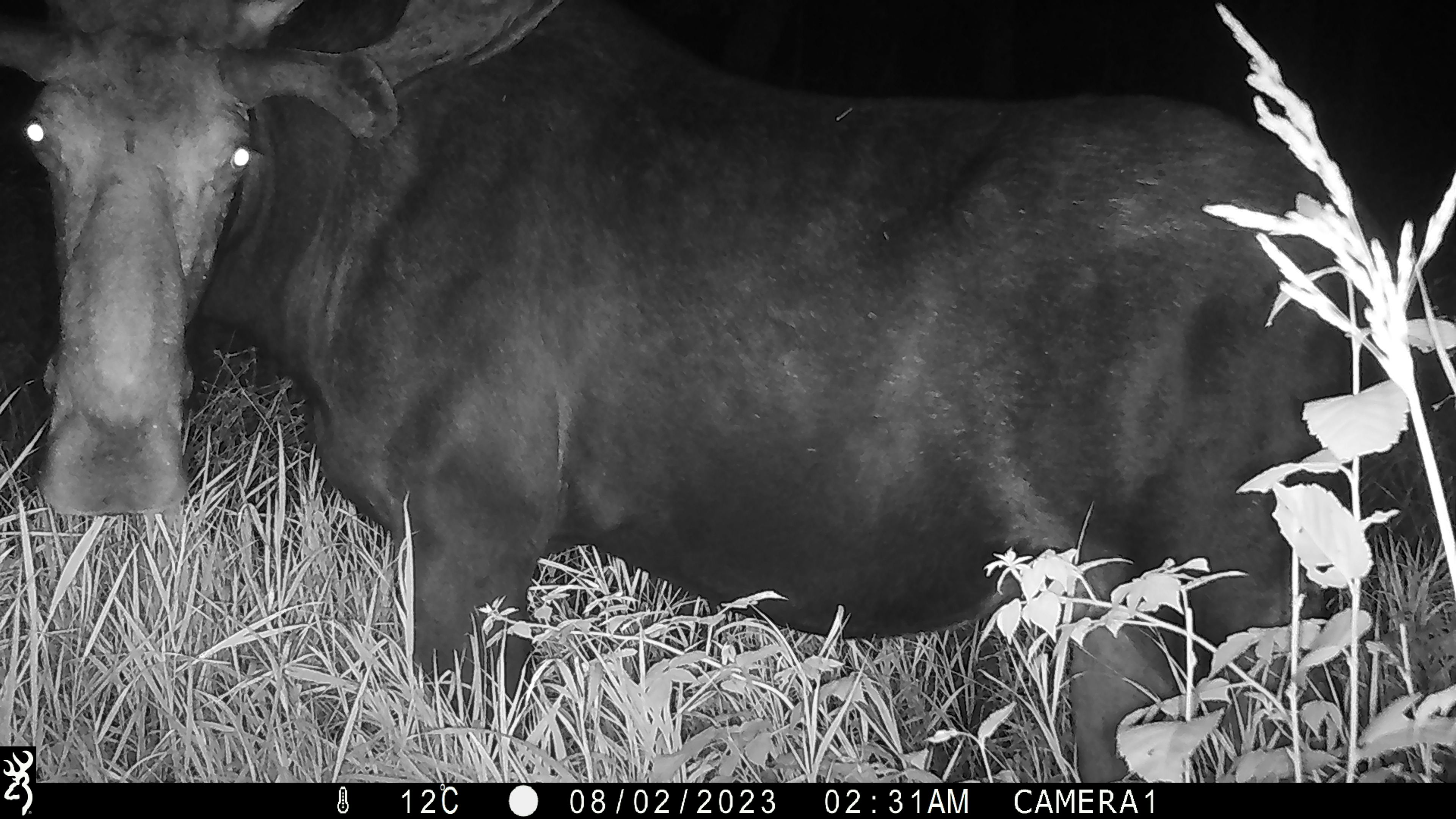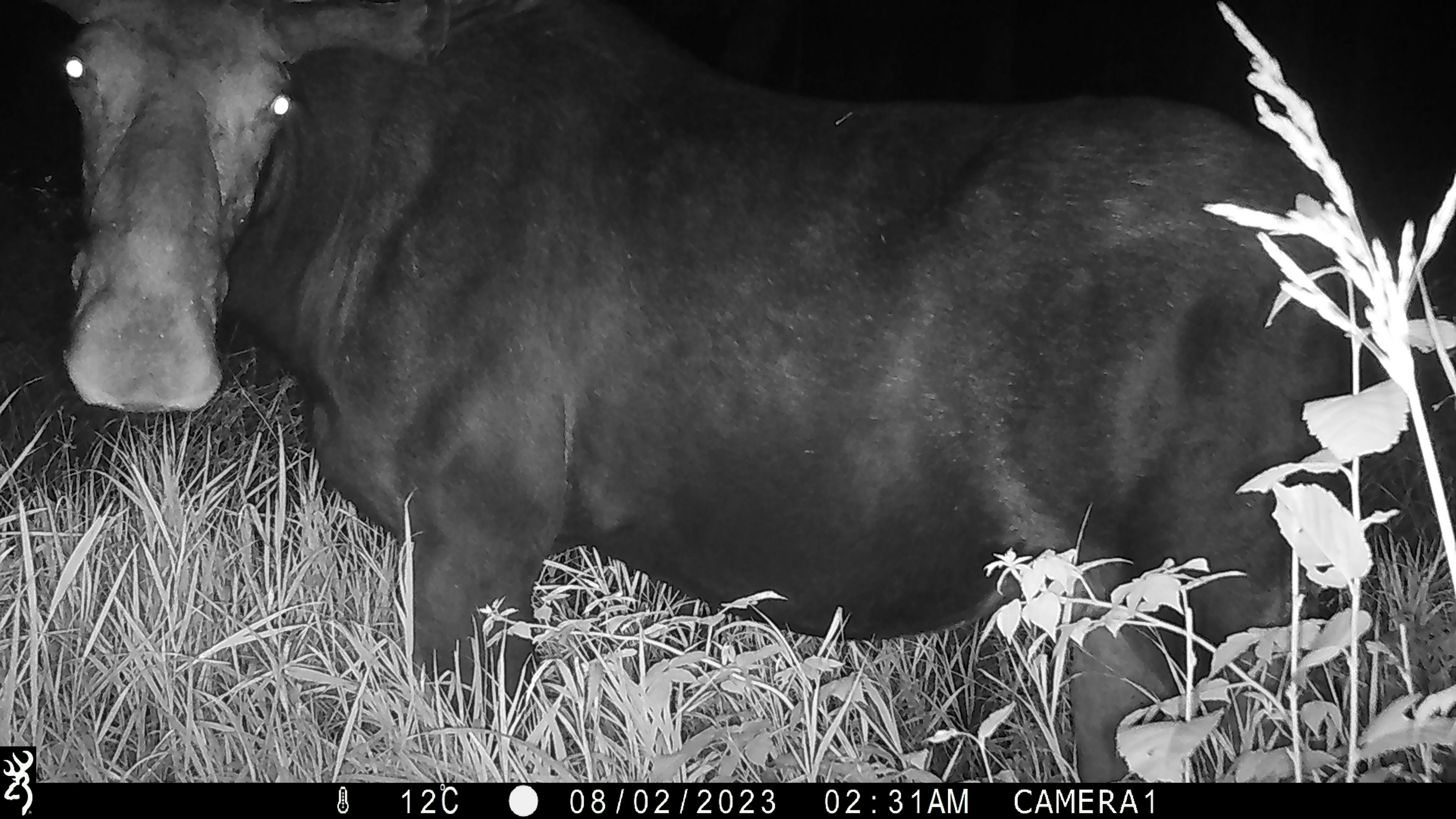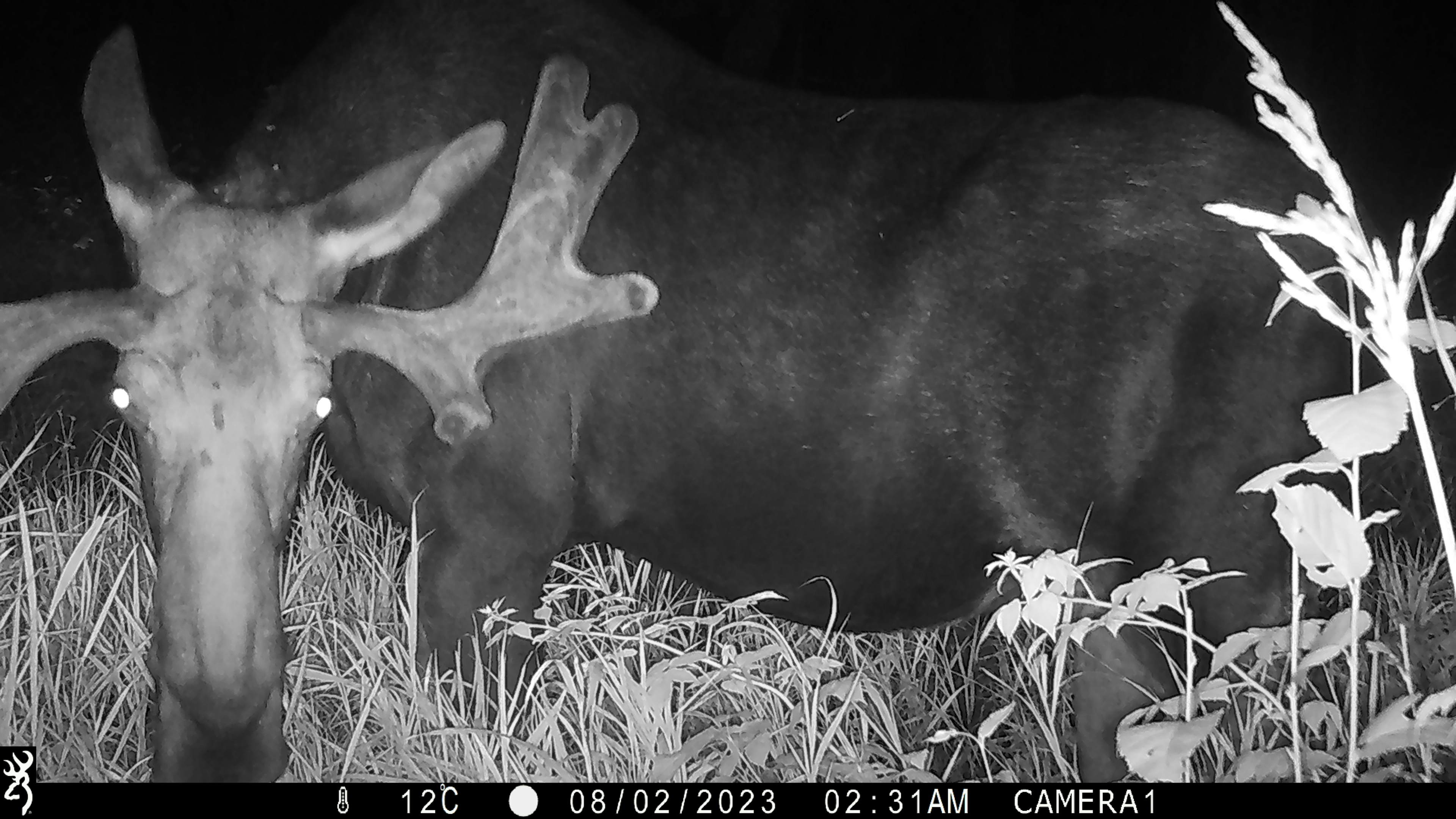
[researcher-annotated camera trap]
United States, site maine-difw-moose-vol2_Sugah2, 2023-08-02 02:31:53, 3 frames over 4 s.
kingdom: Animalia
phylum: Chordata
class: Mammalia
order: Artiodactyla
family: Cervidae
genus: Alces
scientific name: Alces alces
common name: moose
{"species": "moose (Alces alces)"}